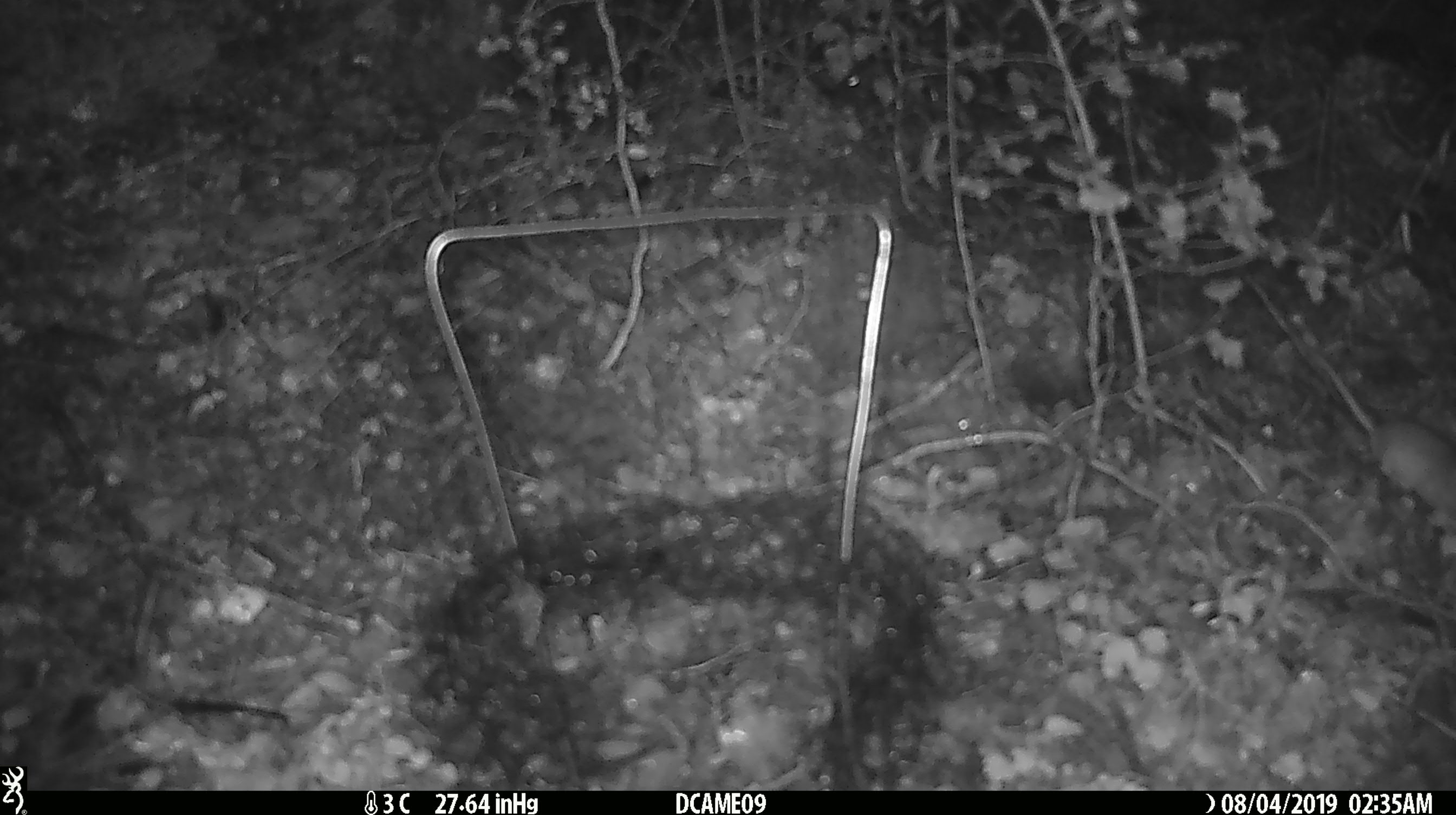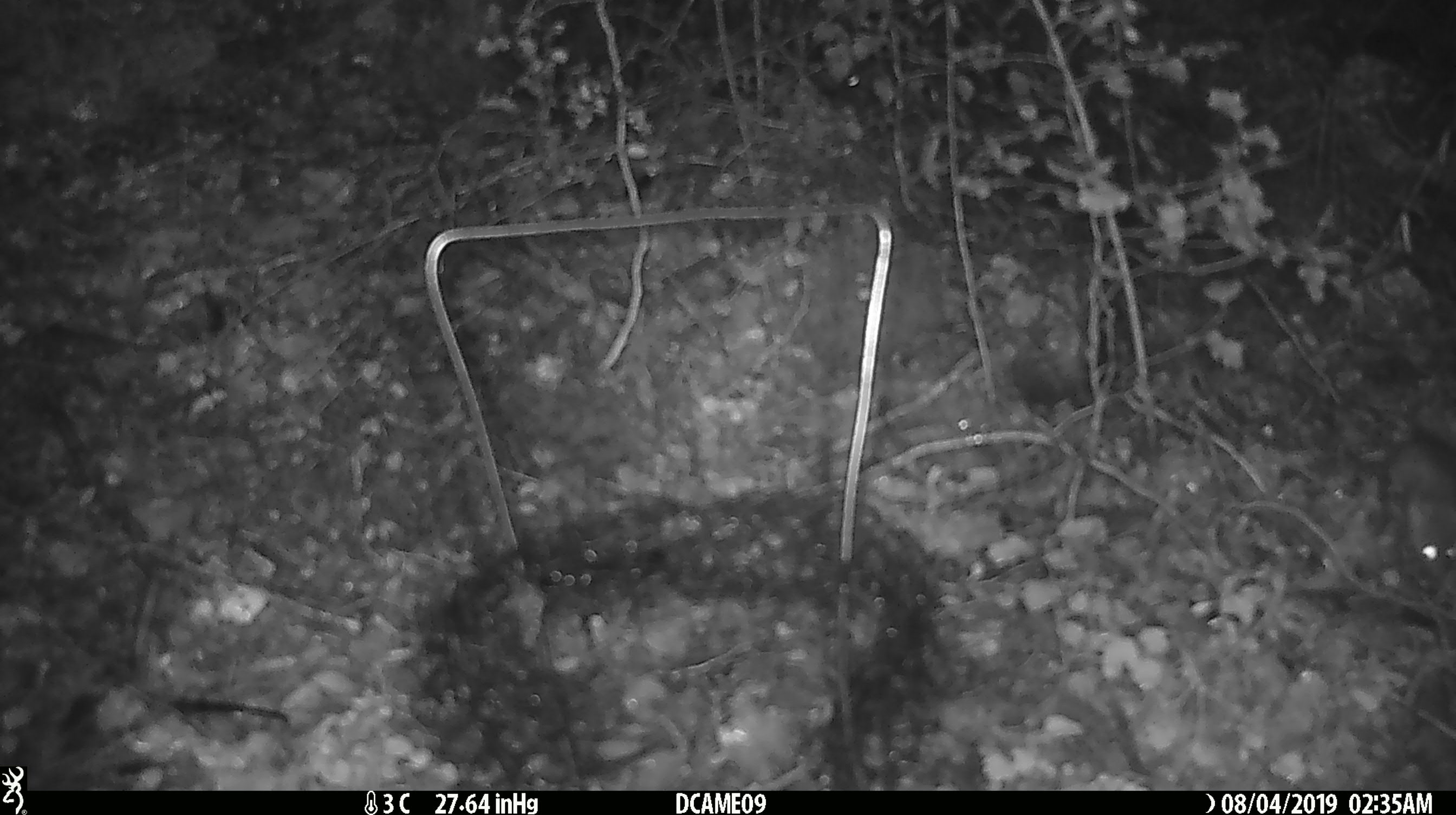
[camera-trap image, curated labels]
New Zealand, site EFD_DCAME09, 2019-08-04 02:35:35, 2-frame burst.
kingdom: Animalia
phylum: Chordata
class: Mammalia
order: Rodentia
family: Muridae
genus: Mus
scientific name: Mus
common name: mouse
Mouse (Mus).